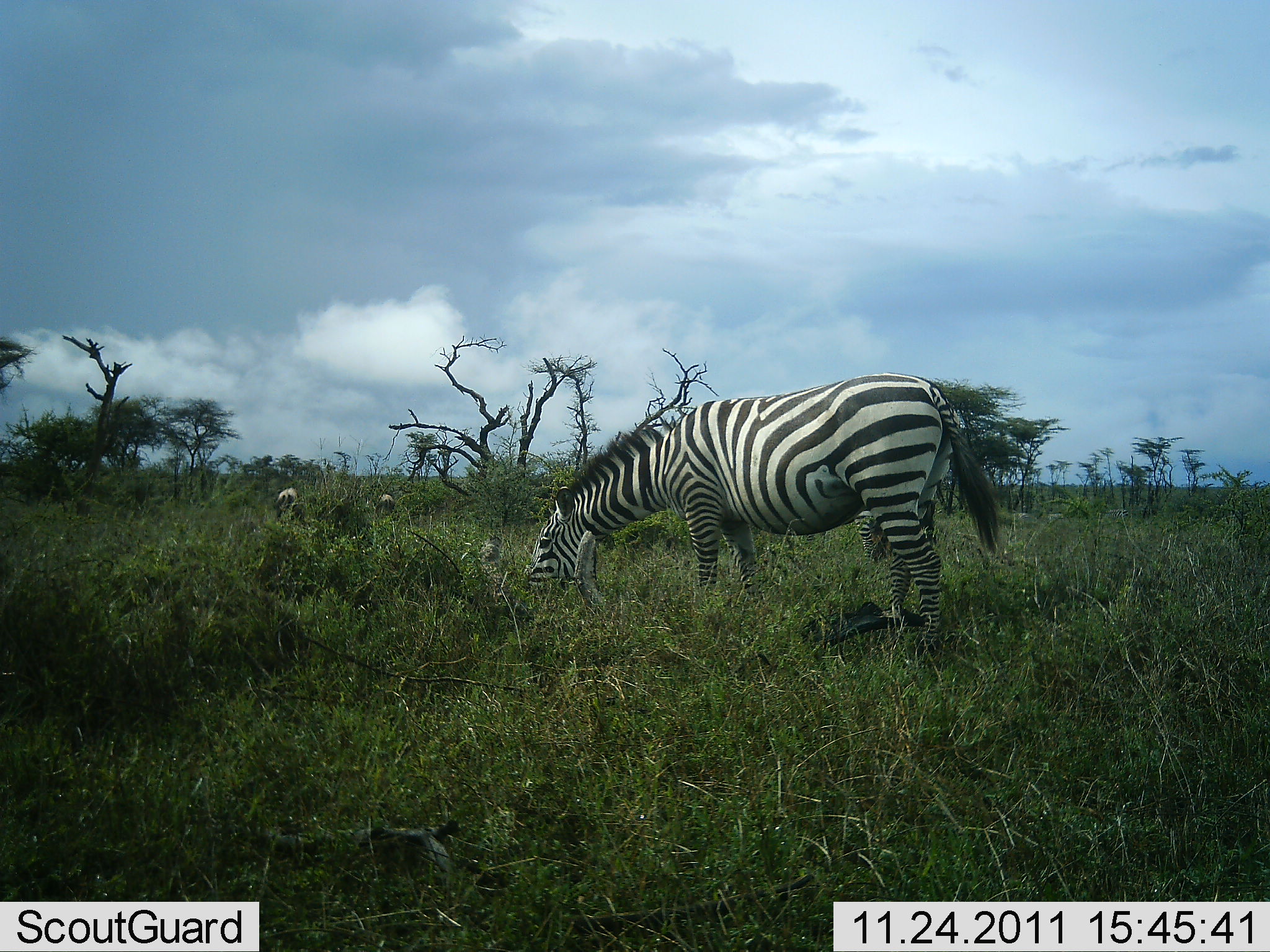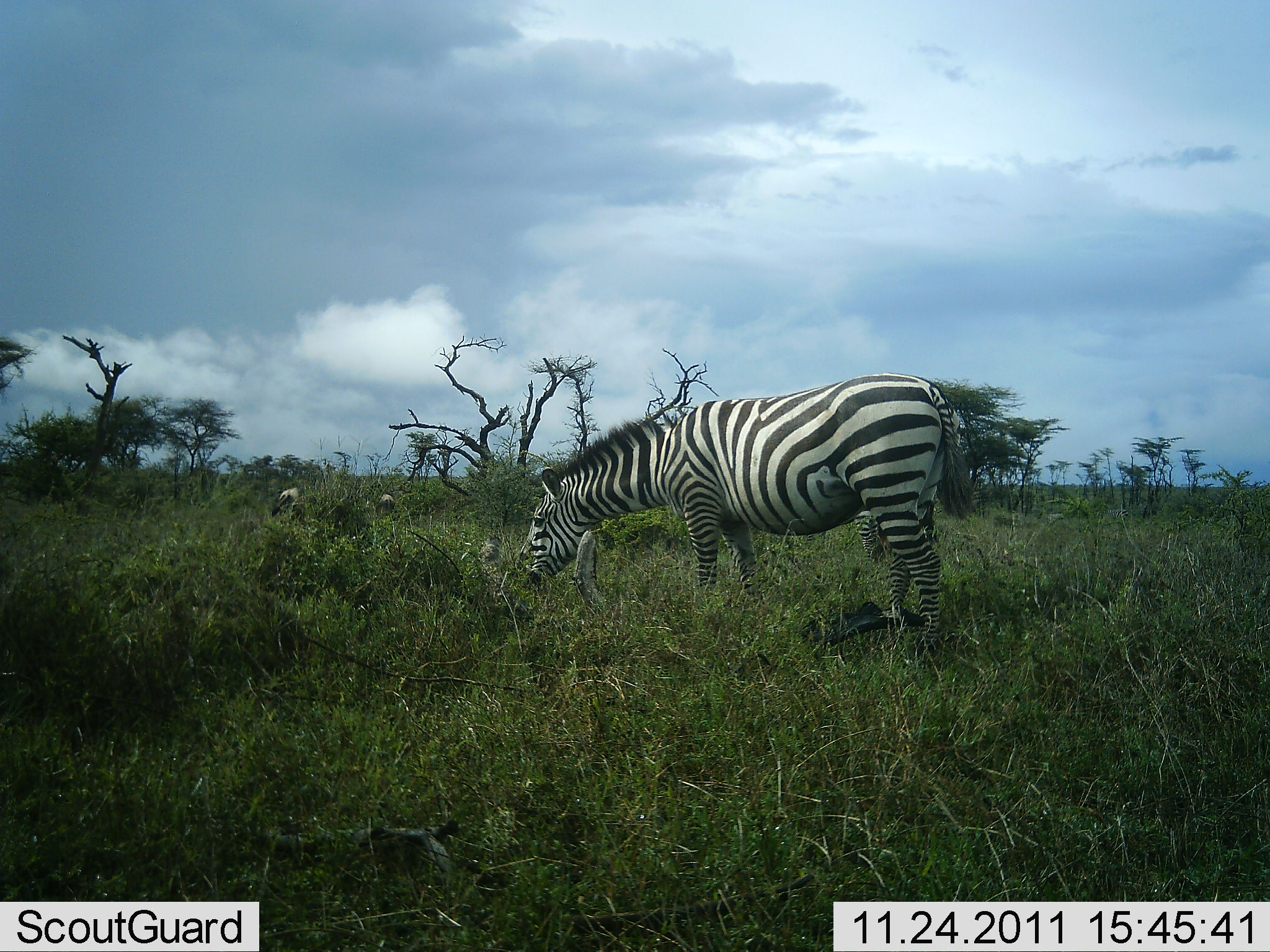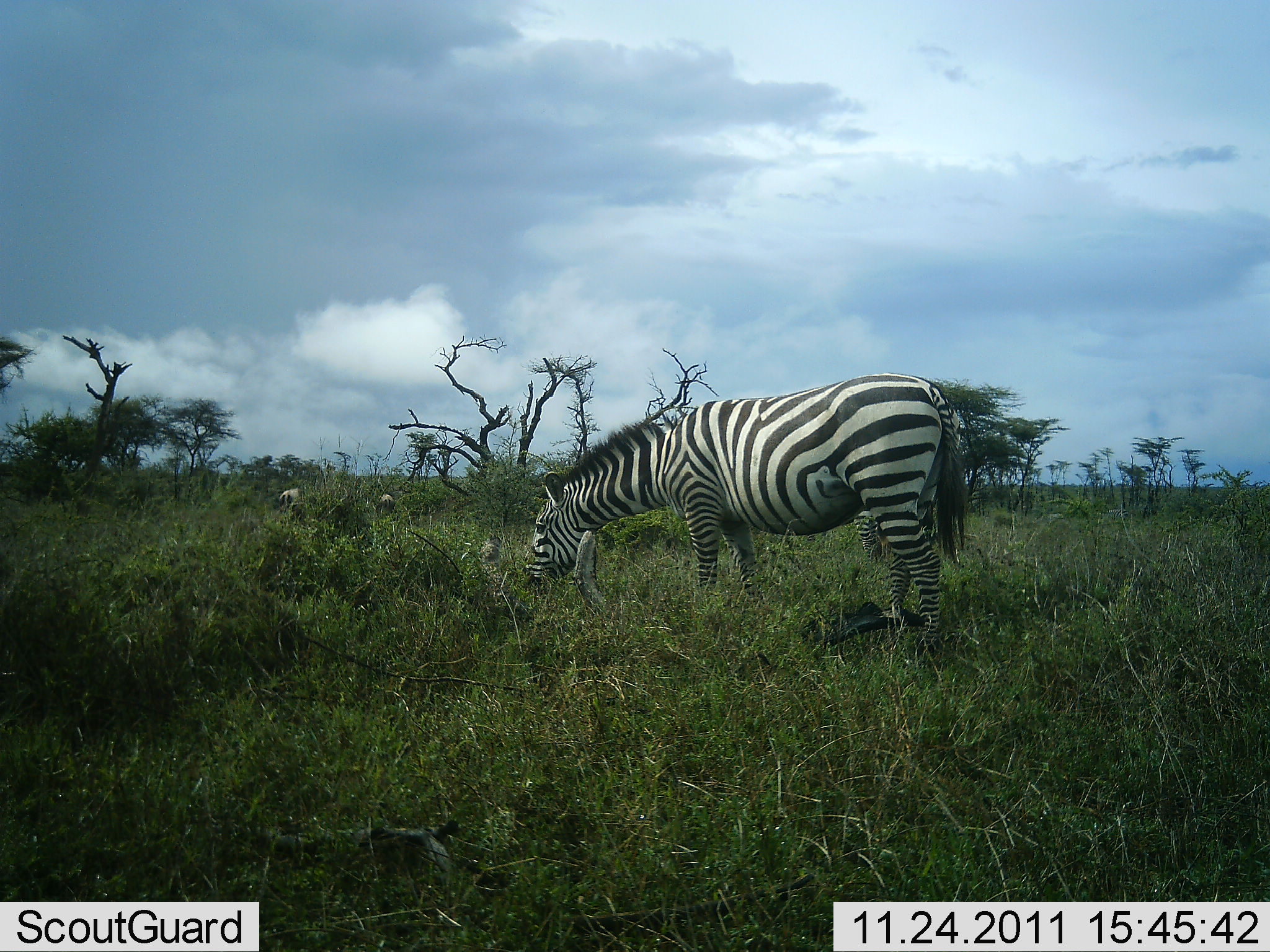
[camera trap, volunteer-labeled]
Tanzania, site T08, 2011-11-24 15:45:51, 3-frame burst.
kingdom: Animalia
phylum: Chordata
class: Mammalia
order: Perissodactyla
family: Equidae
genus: Equus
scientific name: Equus quagga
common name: plains zebra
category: zebra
Zebra (plains zebra) (Equus quagga), count 1. Behavior (volunteer vote fractions): standing 33%, resting 0%, moving 0%, interacting 0%. Young present (vote fraction): 0%. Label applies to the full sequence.